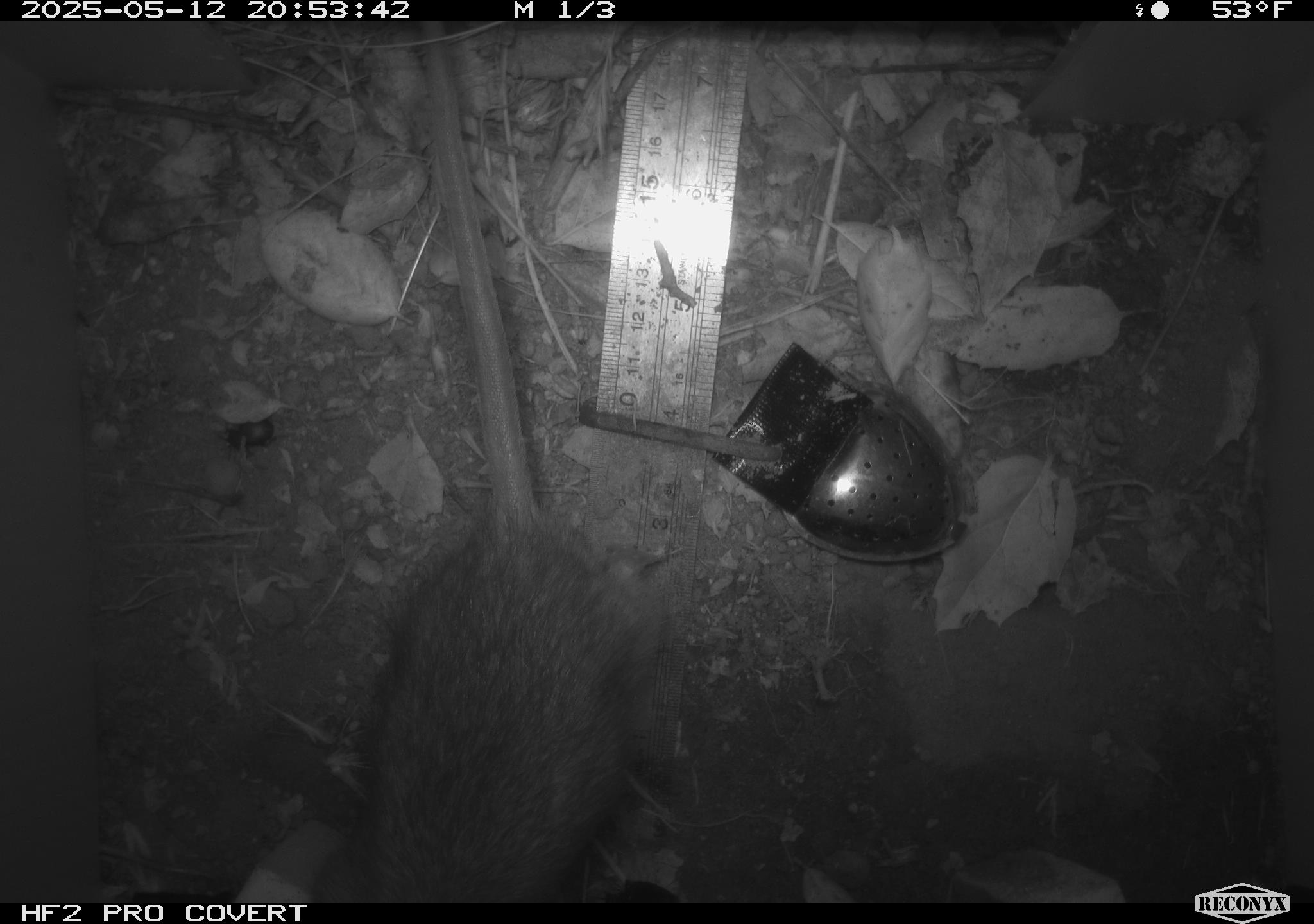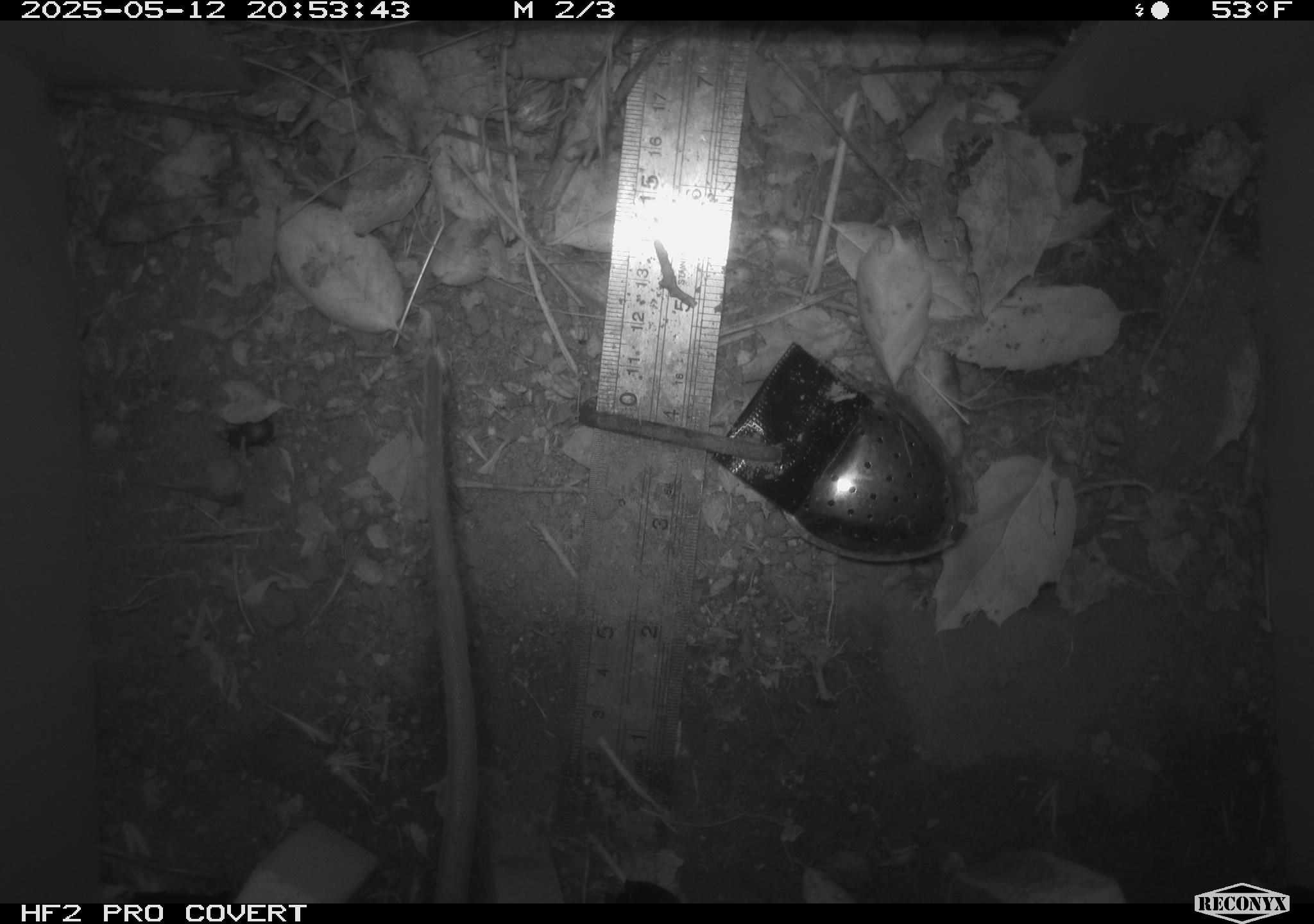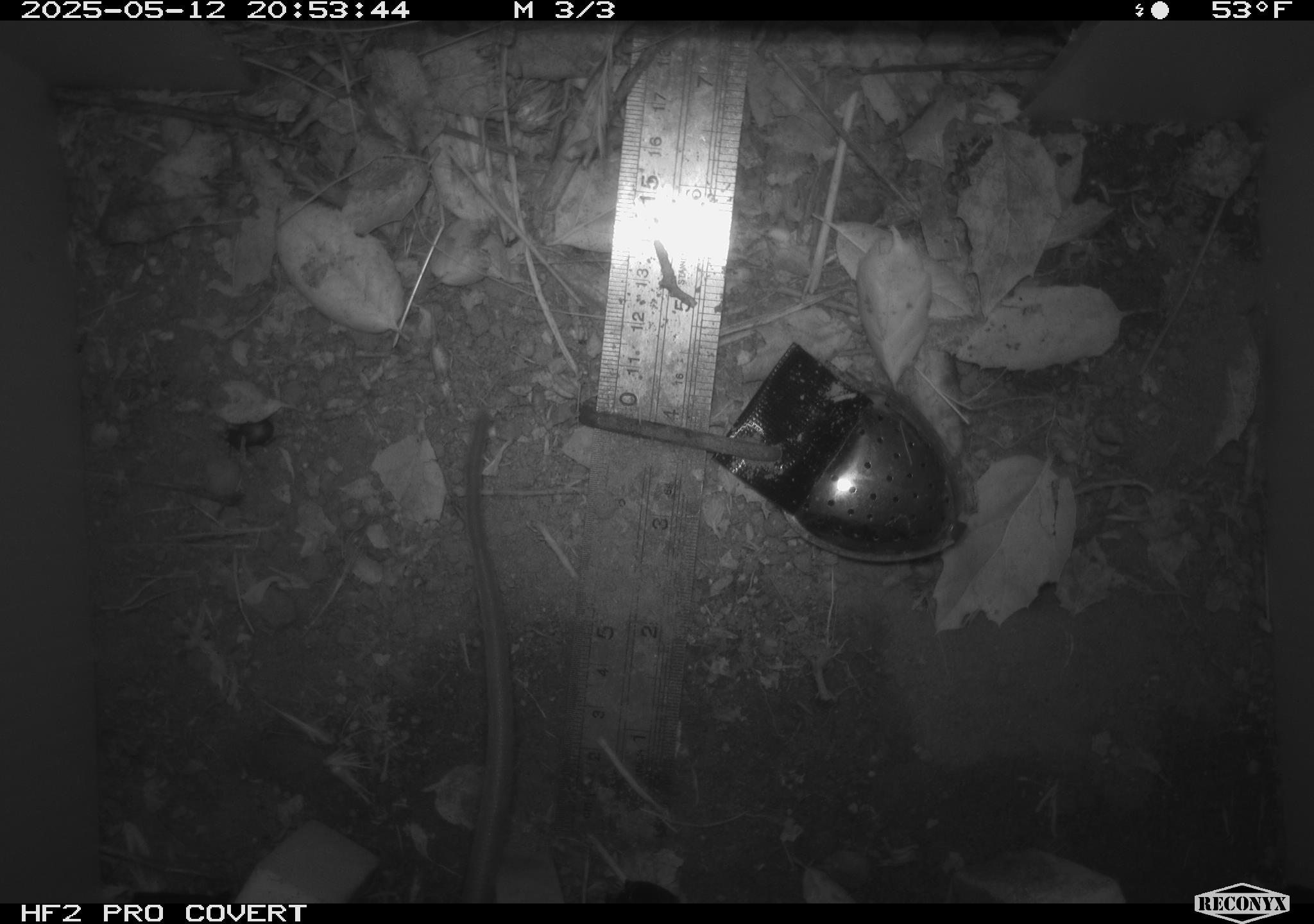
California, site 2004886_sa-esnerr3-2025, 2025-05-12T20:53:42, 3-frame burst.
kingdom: Animalia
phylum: Chordata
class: Mammalia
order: Rodentia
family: Muridae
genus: Rattus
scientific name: Rattus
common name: rat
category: rattus species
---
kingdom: Animalia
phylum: Chordata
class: Mammalia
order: Rodentia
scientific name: Rodentia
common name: rodent